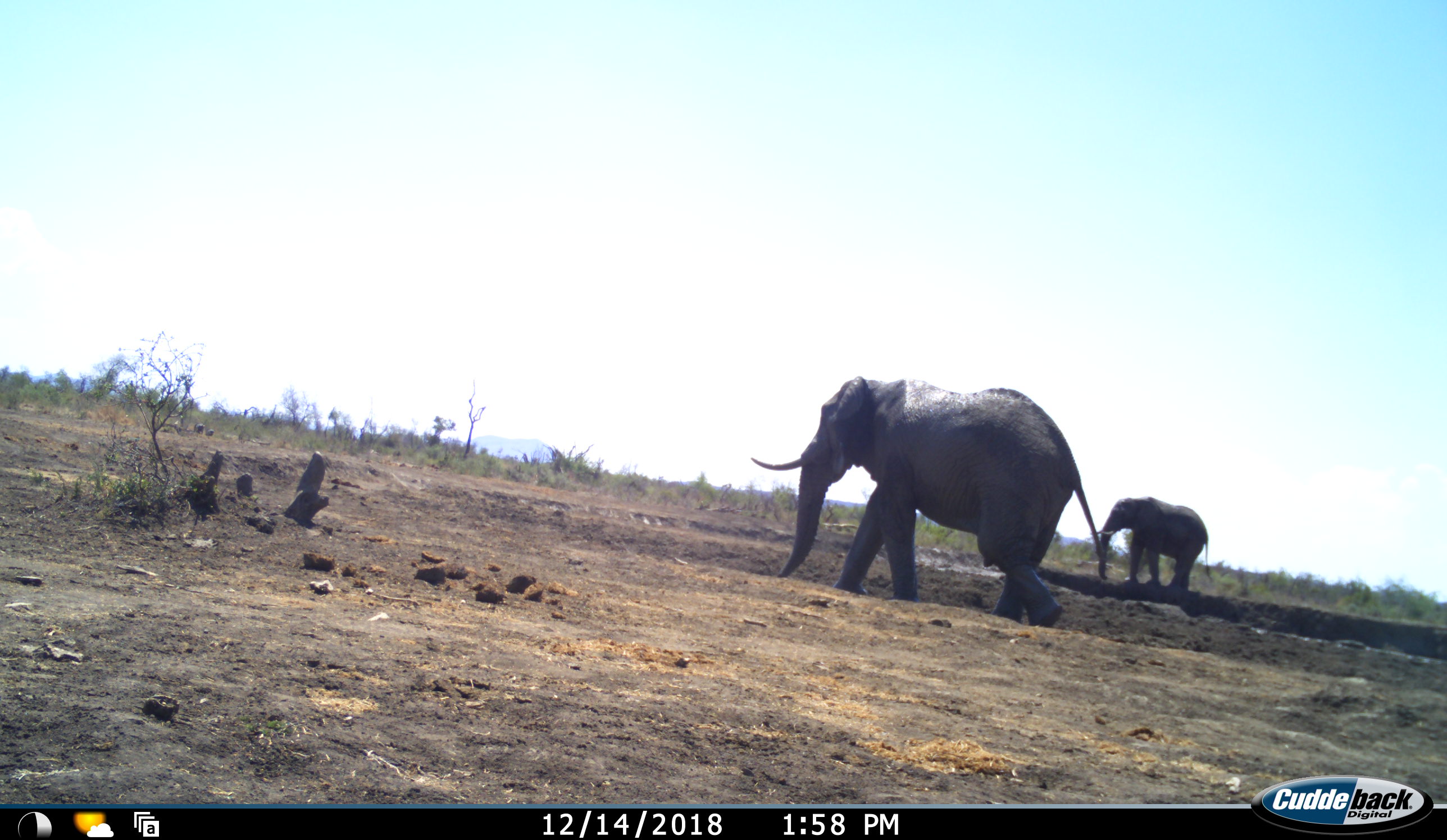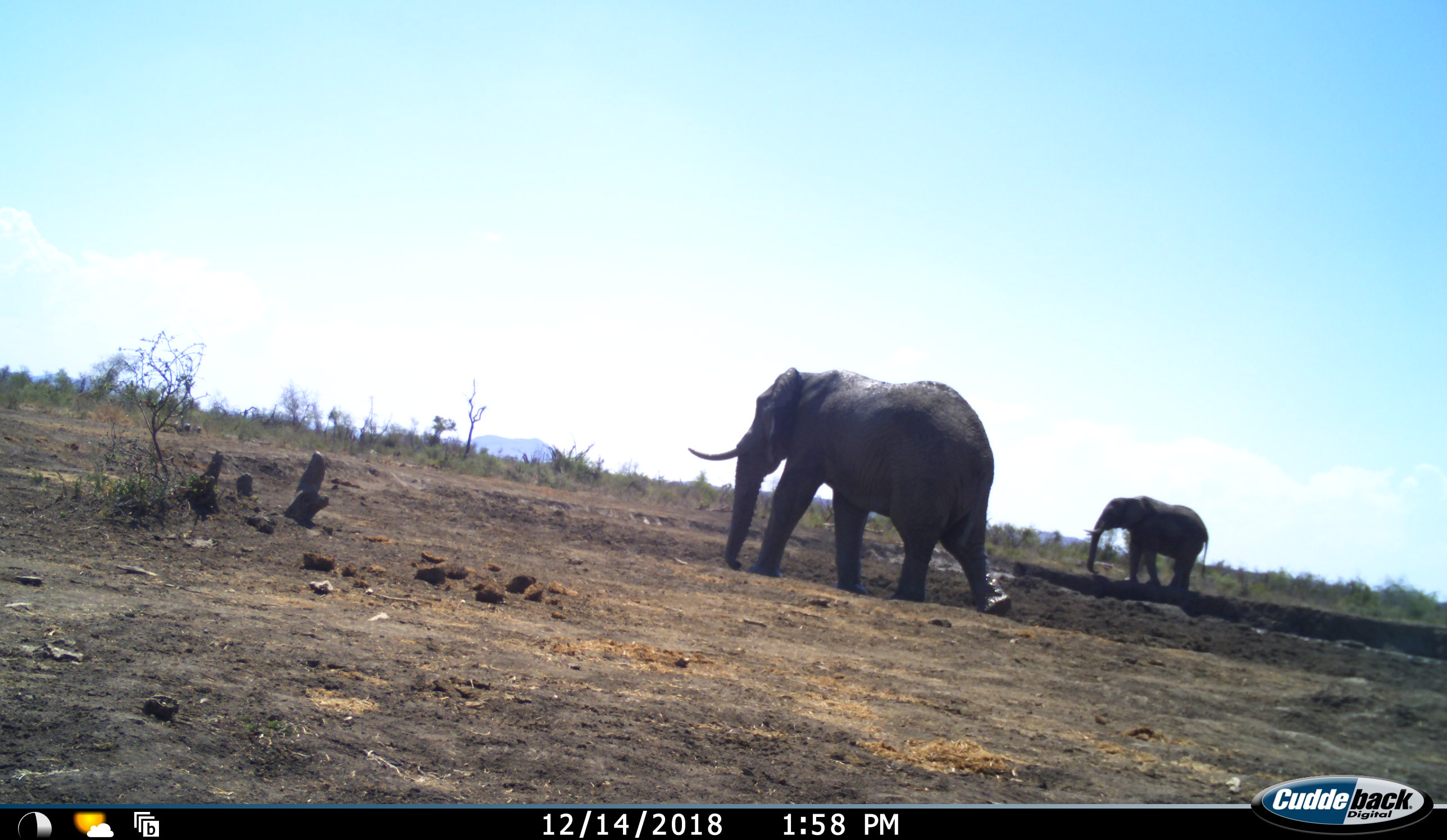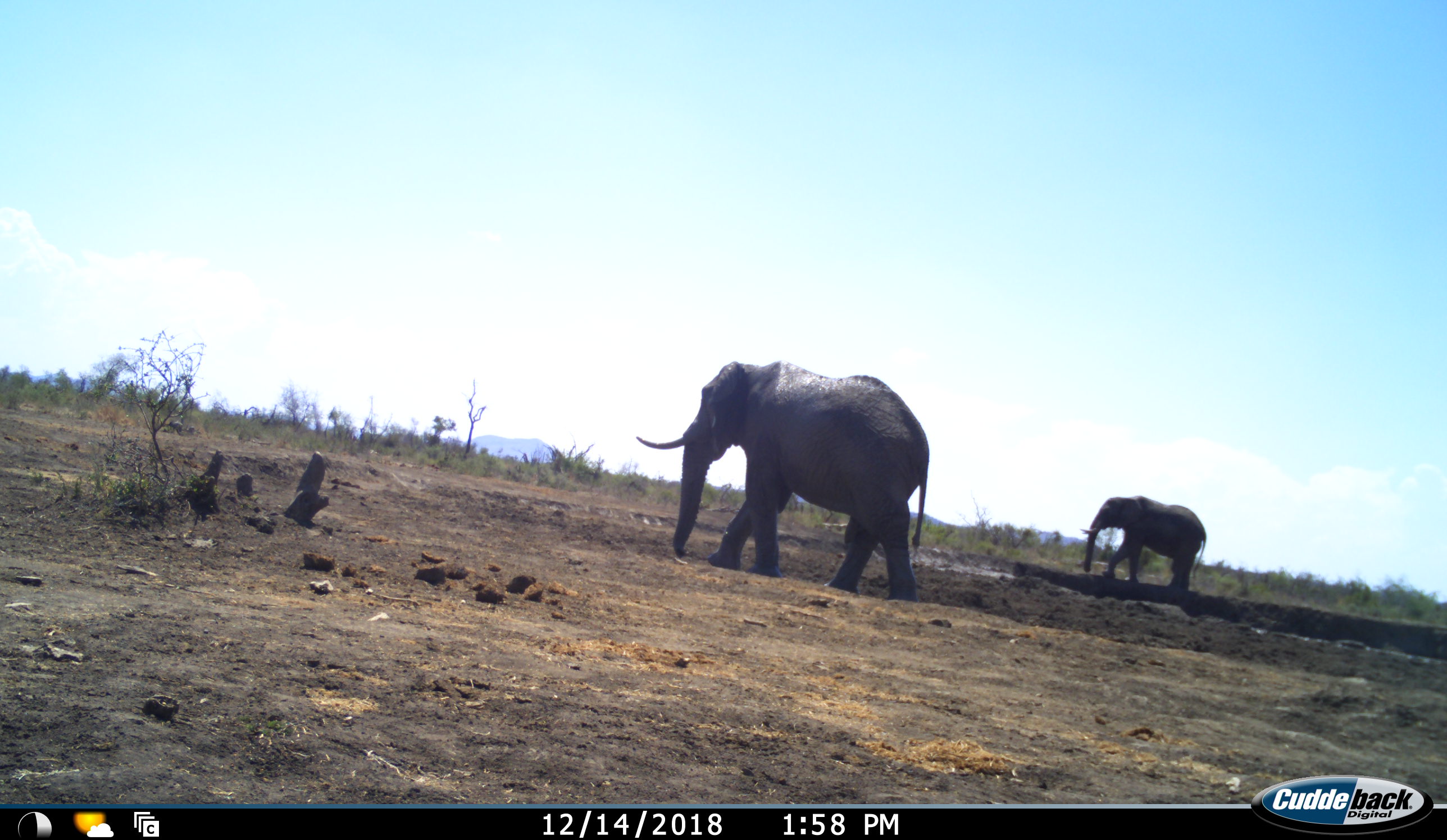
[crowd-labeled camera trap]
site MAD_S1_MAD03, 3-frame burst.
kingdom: Animalia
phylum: Chordata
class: Mammalia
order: Proboscidea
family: Elephantidae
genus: Loxodonta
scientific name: Loxodonta africana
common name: african bush elephant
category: elephant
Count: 2.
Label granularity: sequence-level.